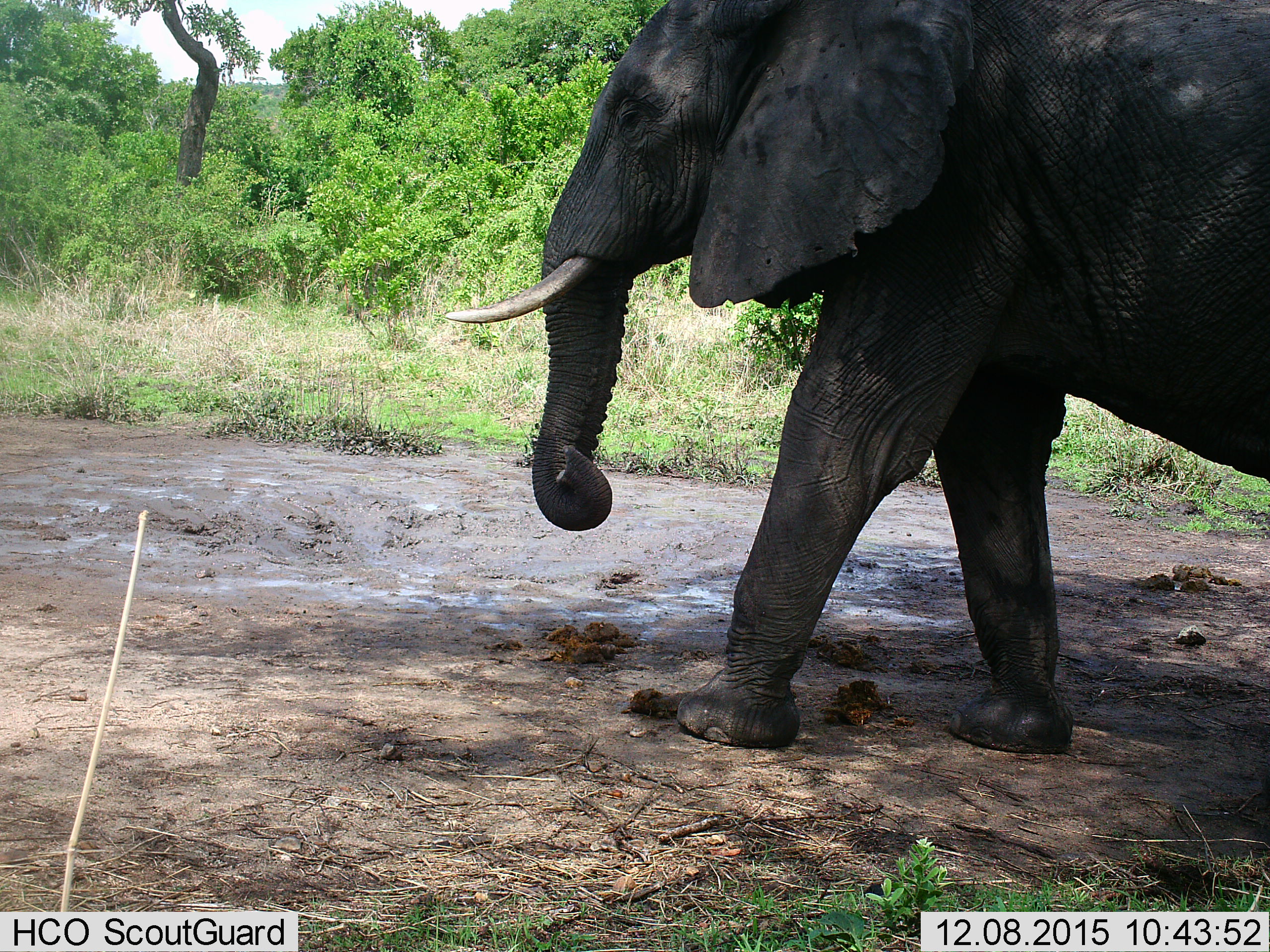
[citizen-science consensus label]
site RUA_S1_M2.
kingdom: Animalia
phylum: Chordata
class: Mammalia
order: Proboscidea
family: Elephantidae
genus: Loxodonta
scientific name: Loxodonta africana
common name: african bush elephant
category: elephant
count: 1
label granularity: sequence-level